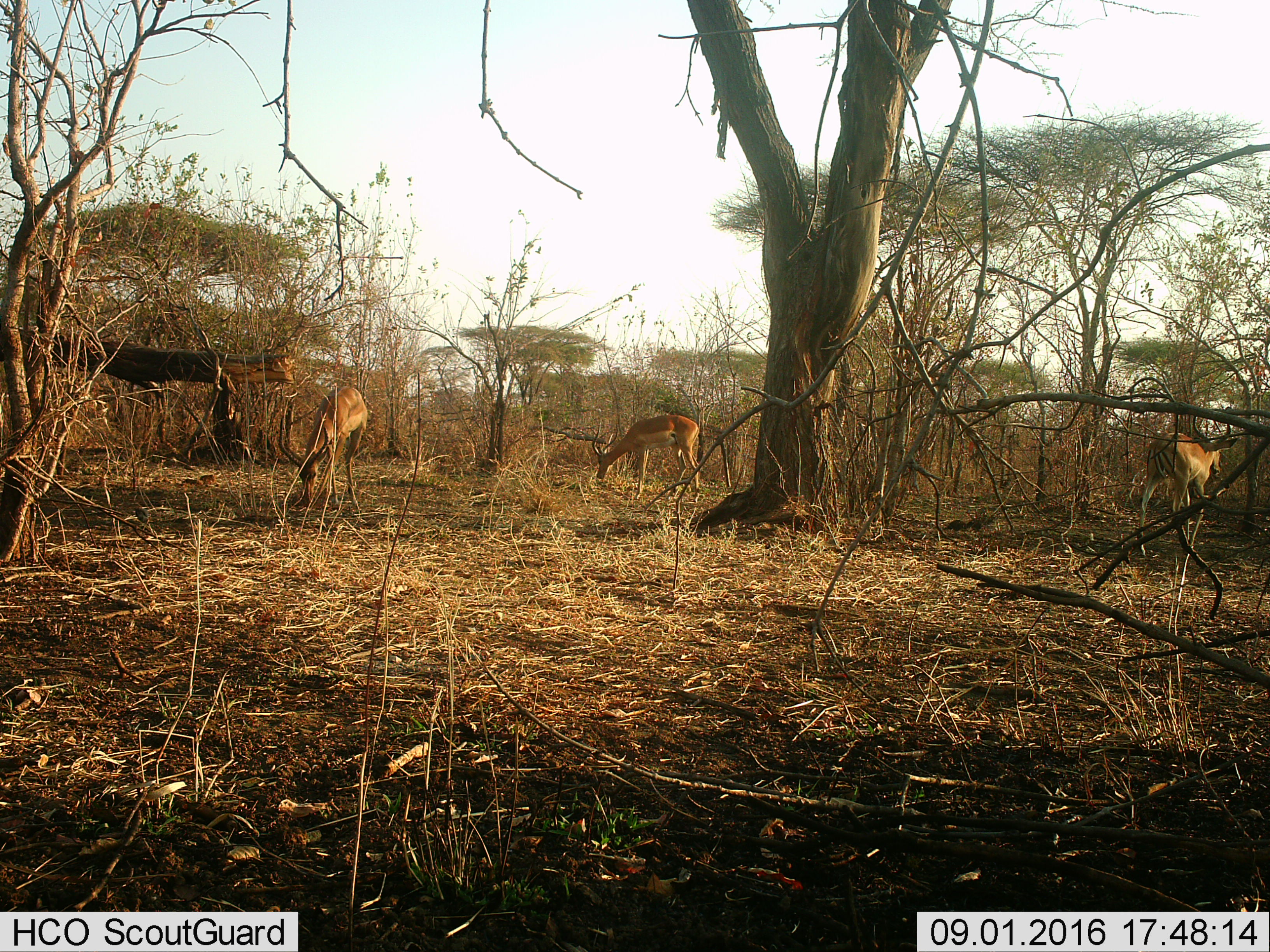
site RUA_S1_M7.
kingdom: Animalia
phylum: Chordata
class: Mammalia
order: Artiodactyla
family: Bovidae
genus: Aepyceros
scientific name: Aepyceros melampus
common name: impala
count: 3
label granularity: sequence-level